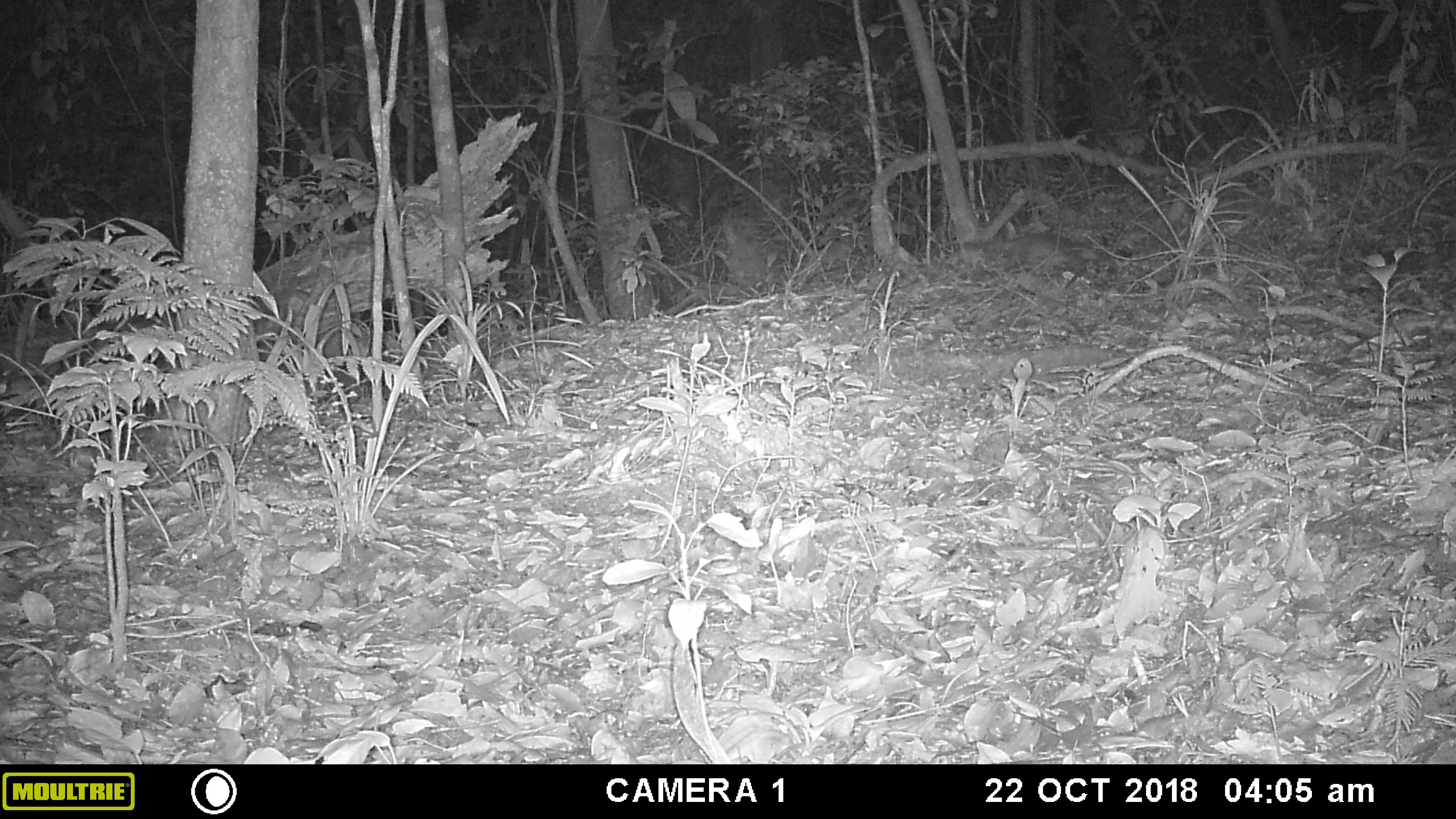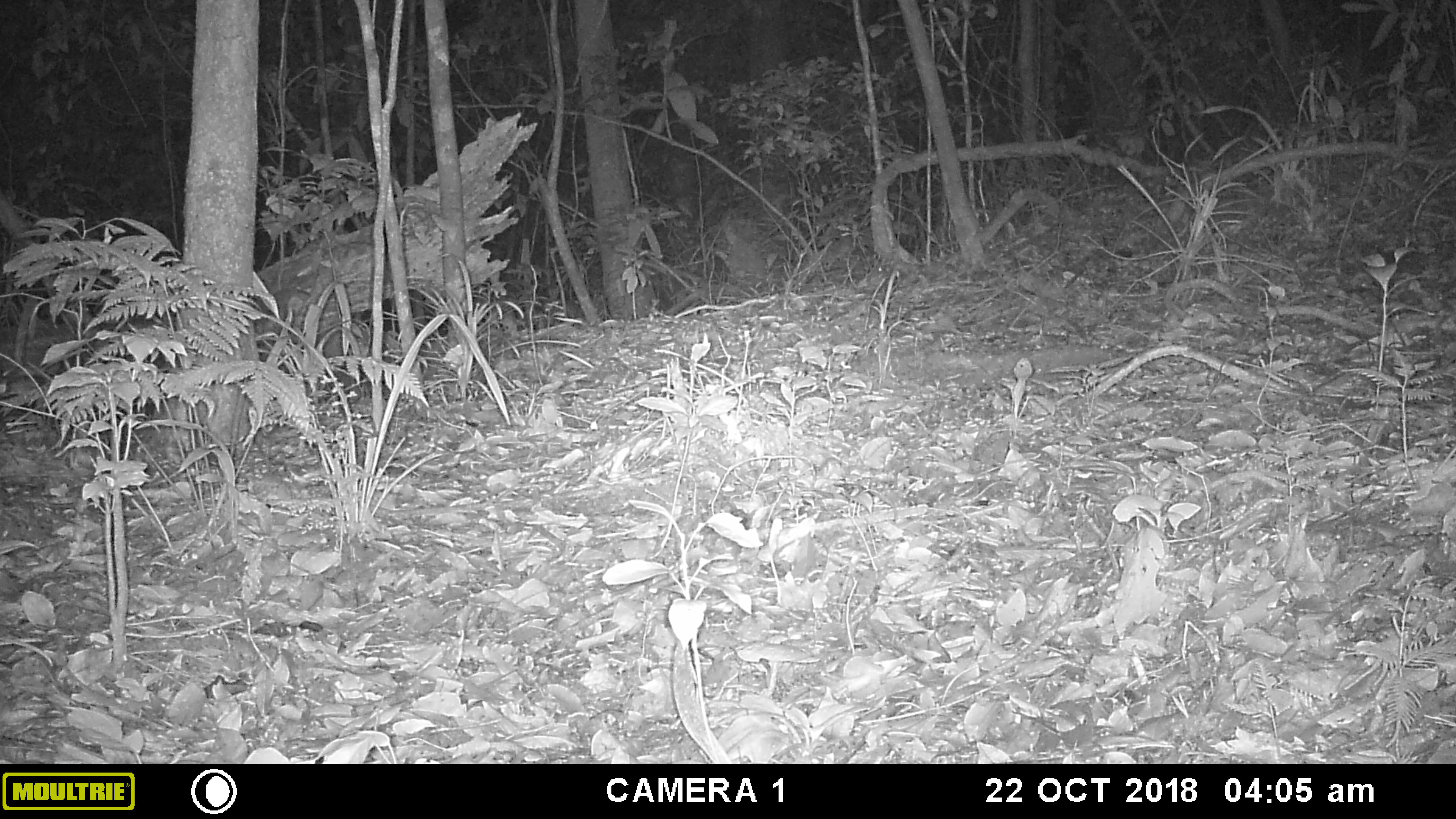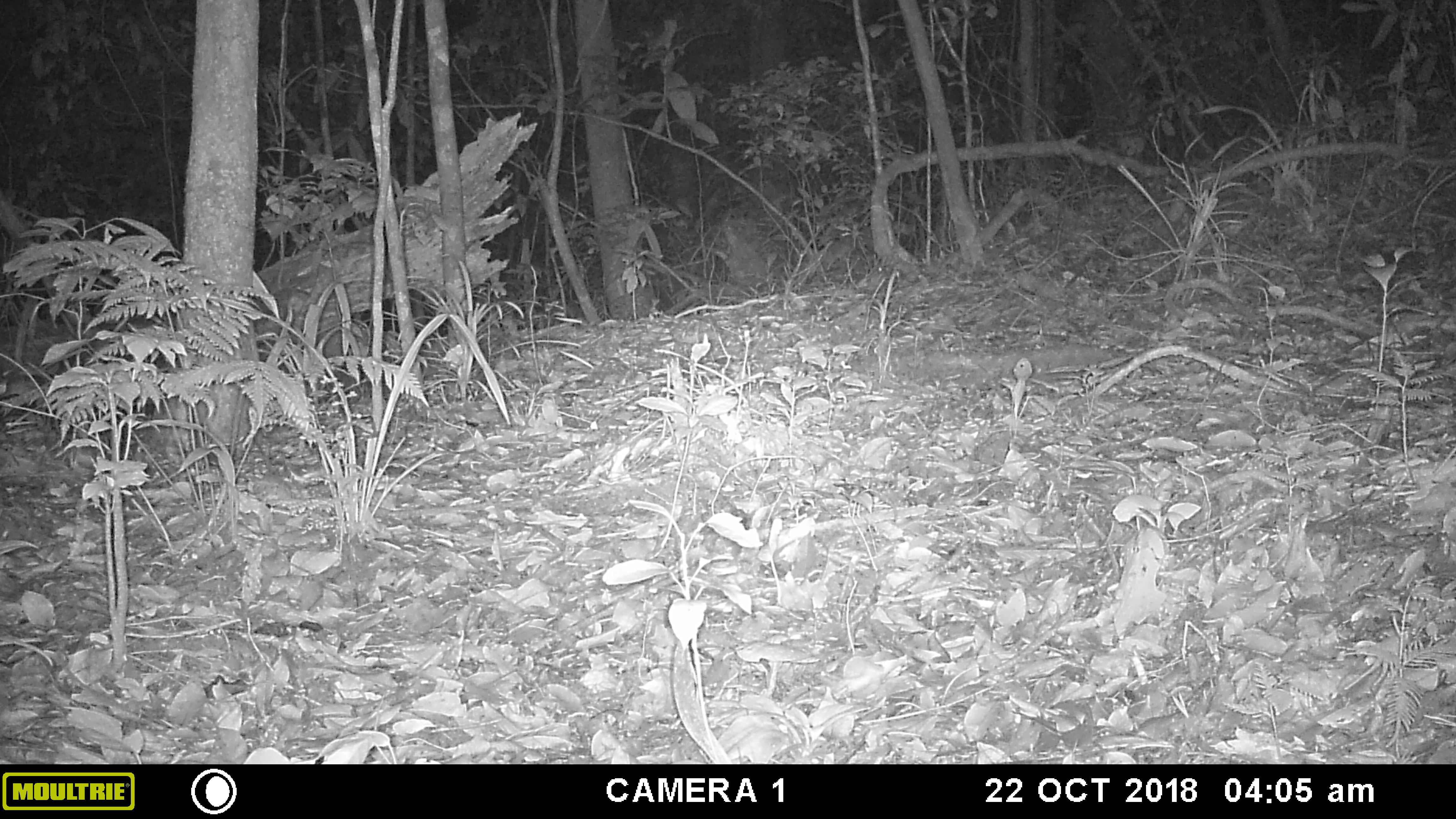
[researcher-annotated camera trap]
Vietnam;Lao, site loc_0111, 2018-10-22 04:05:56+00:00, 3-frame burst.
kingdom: Animalia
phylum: Chordata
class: Mammalia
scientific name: Mammalia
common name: mammal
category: unidentified small mammal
Unidentified small mammal (mammal) (Mammalia). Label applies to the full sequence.